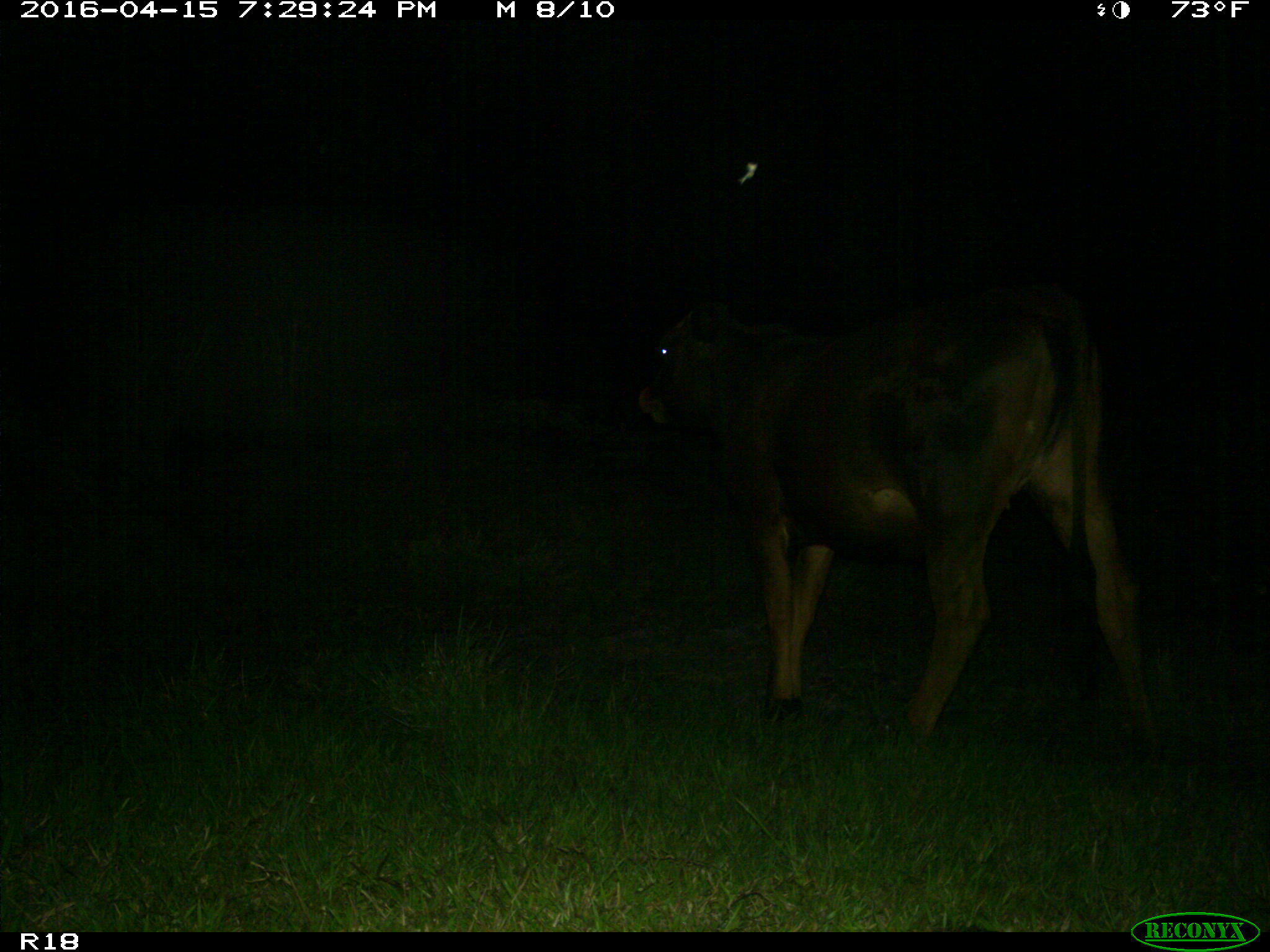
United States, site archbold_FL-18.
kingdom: Animalia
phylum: Chordata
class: Mammalia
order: Artiodactyla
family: Bovidae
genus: Bos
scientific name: Bos taurus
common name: domestic cow